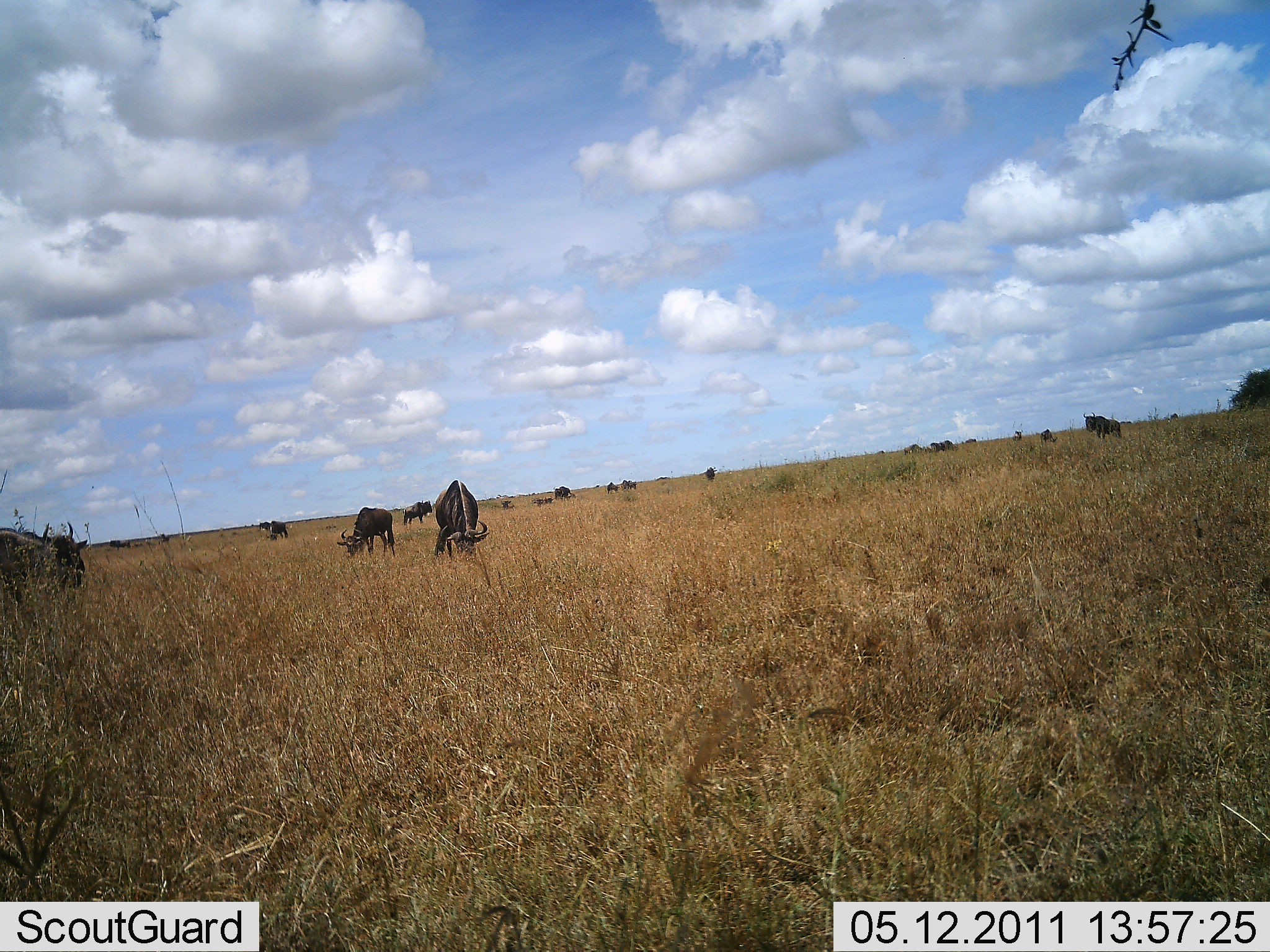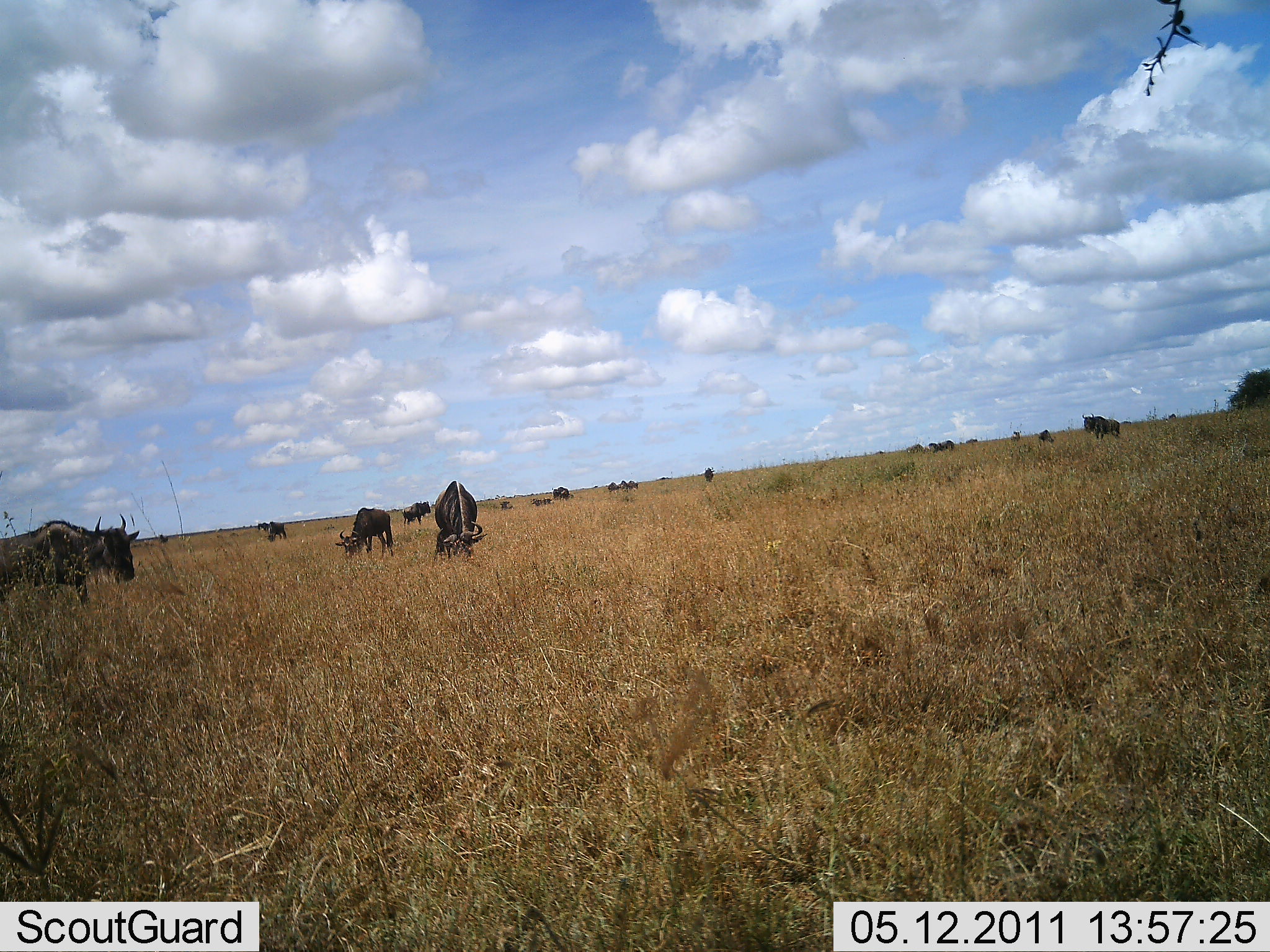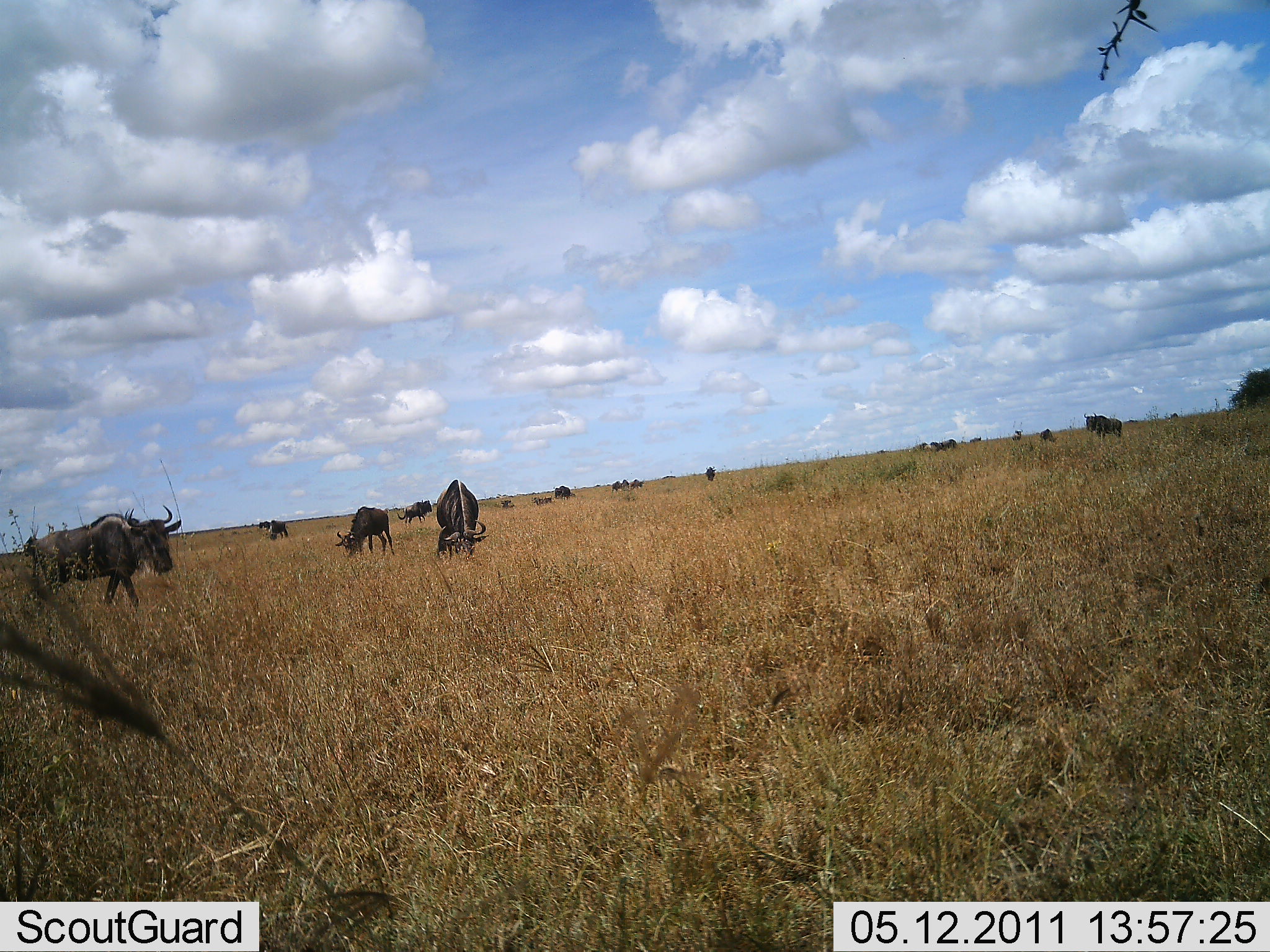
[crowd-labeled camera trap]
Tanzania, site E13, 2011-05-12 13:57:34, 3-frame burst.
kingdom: Animalia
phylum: Chordata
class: Mammalia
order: Artiodactyla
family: Bovidae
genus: Connochaetes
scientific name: Connochaetes taurinus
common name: blue wildebeest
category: wildebeest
Wildebeest (blue wildebeest) (Connochaetes taurinus), count 11-50. Behavior (volunteer vote fractions): standing 30%, resting 0%, moving 40%, interacting 0%. Young present (vote fraction): 0%. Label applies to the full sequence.